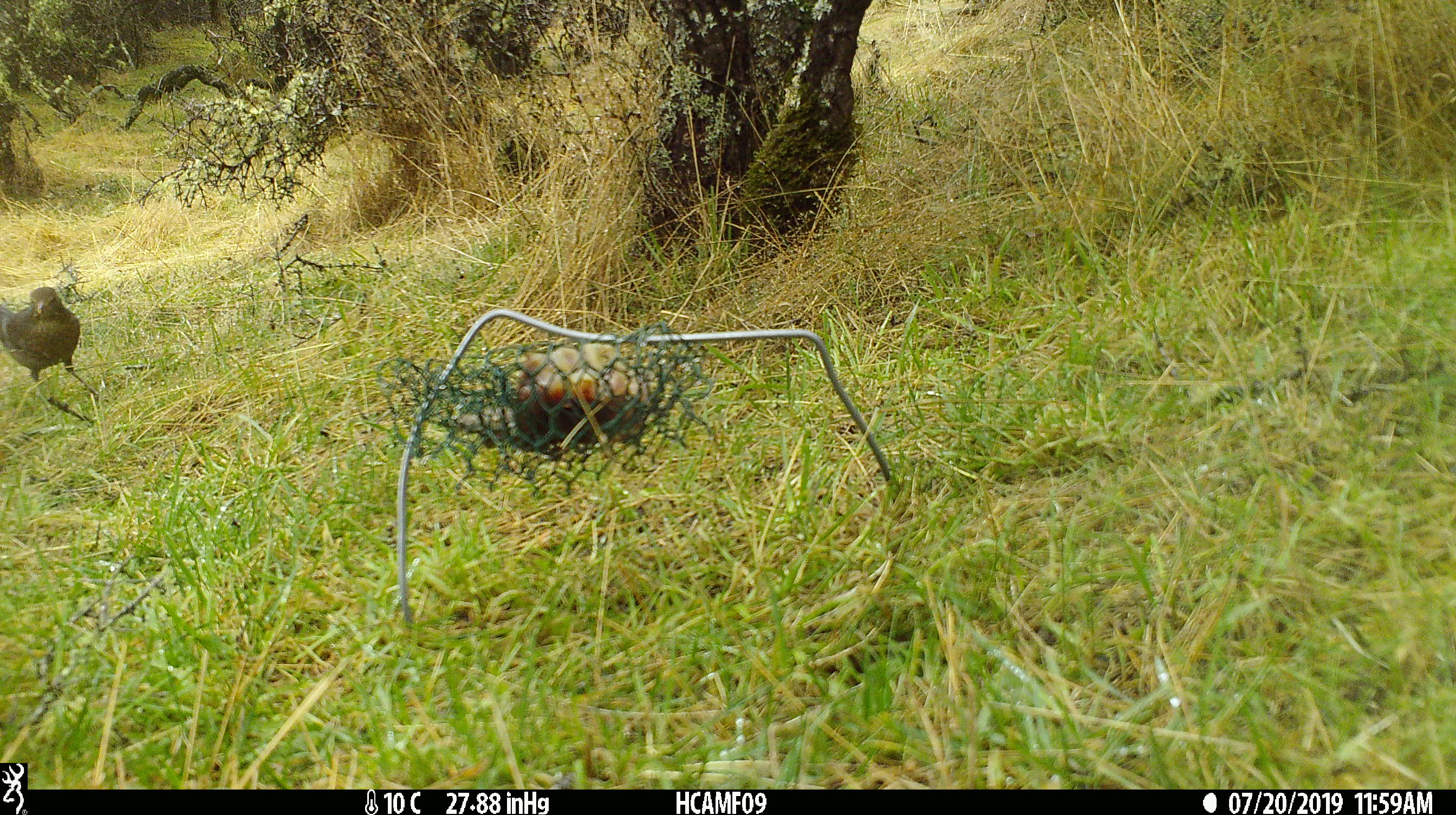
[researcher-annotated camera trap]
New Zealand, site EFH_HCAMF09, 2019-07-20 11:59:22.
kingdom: Animalia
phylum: Chordata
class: Aves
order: Passeriformes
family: Turdidae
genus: Turdus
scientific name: Turdus merula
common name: eurasian blackbird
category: blackbird